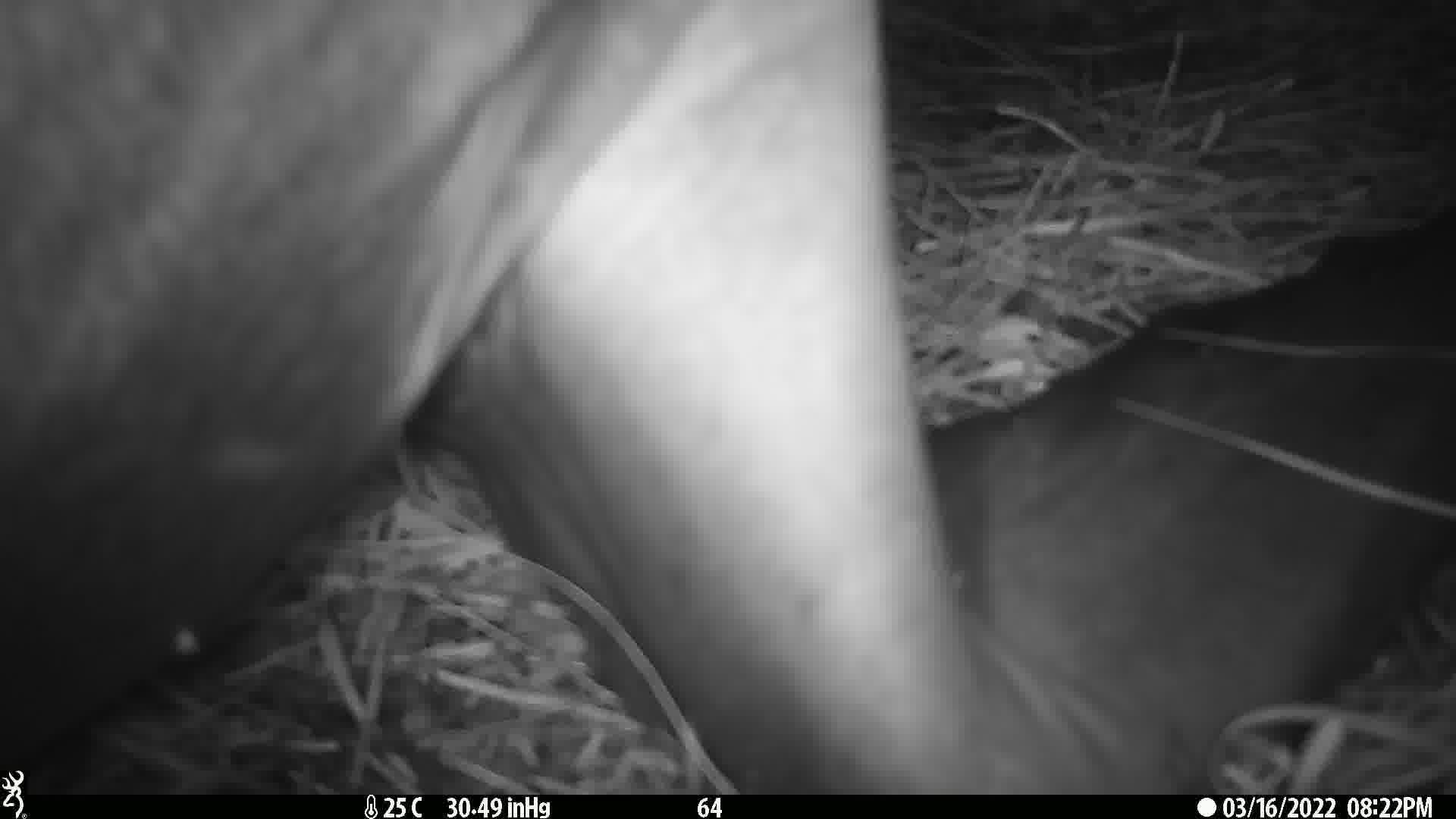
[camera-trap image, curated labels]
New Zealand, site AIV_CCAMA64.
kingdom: Animalia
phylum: Chordata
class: Mammalia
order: Carnivora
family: Otariidae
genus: Phocarctos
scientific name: Phocarctos hookeri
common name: new zealand sea lion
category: sealion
Sealion (new zealand sea lion) (Phocarctos hookeri).